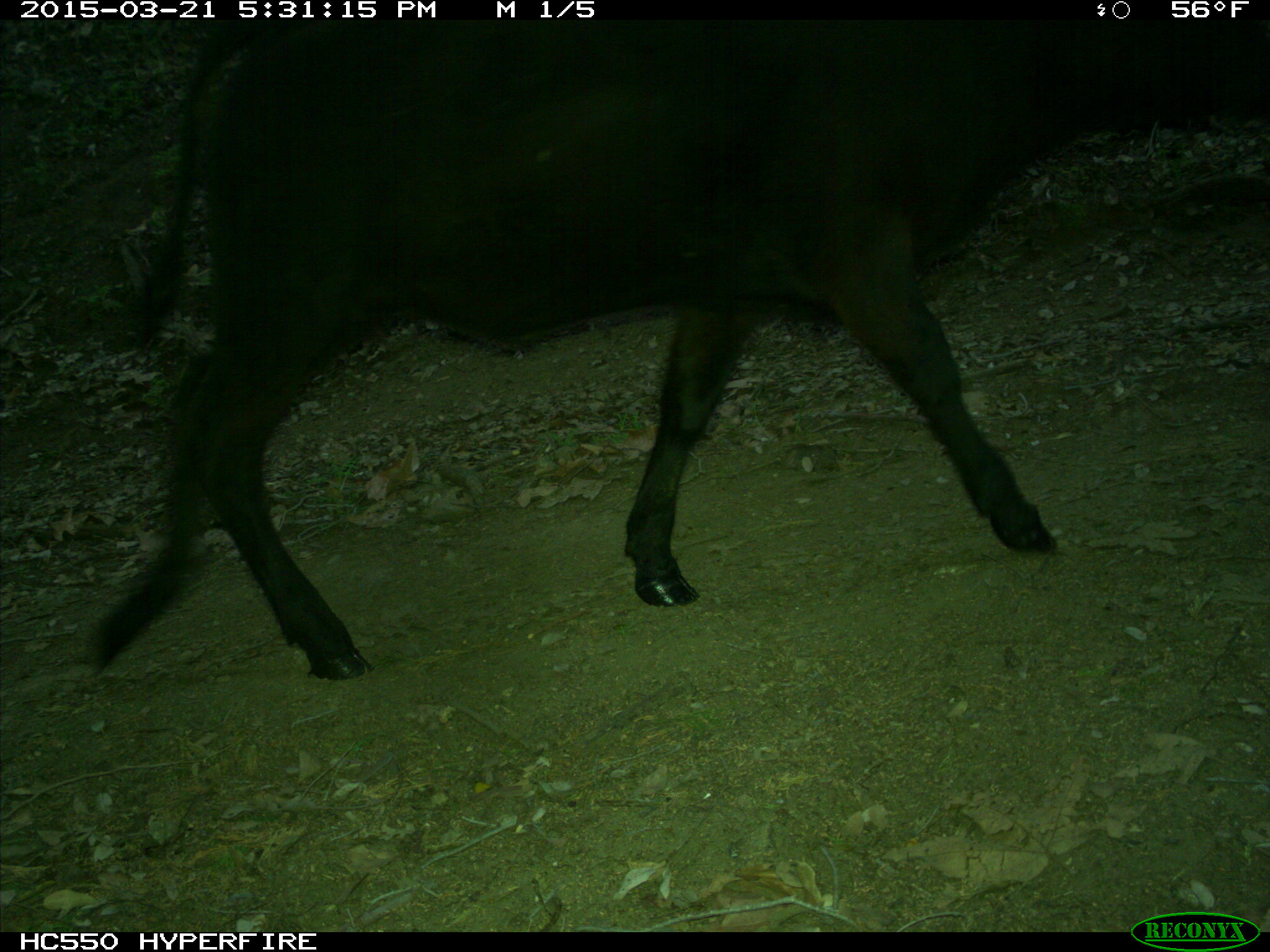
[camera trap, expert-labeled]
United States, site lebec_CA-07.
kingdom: Animalia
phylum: Chordata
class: Mammalia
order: Artiodactyla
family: Bovidae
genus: Bos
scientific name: Bos taurus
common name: domestic cow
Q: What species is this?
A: Bos taurus (domestic cow).